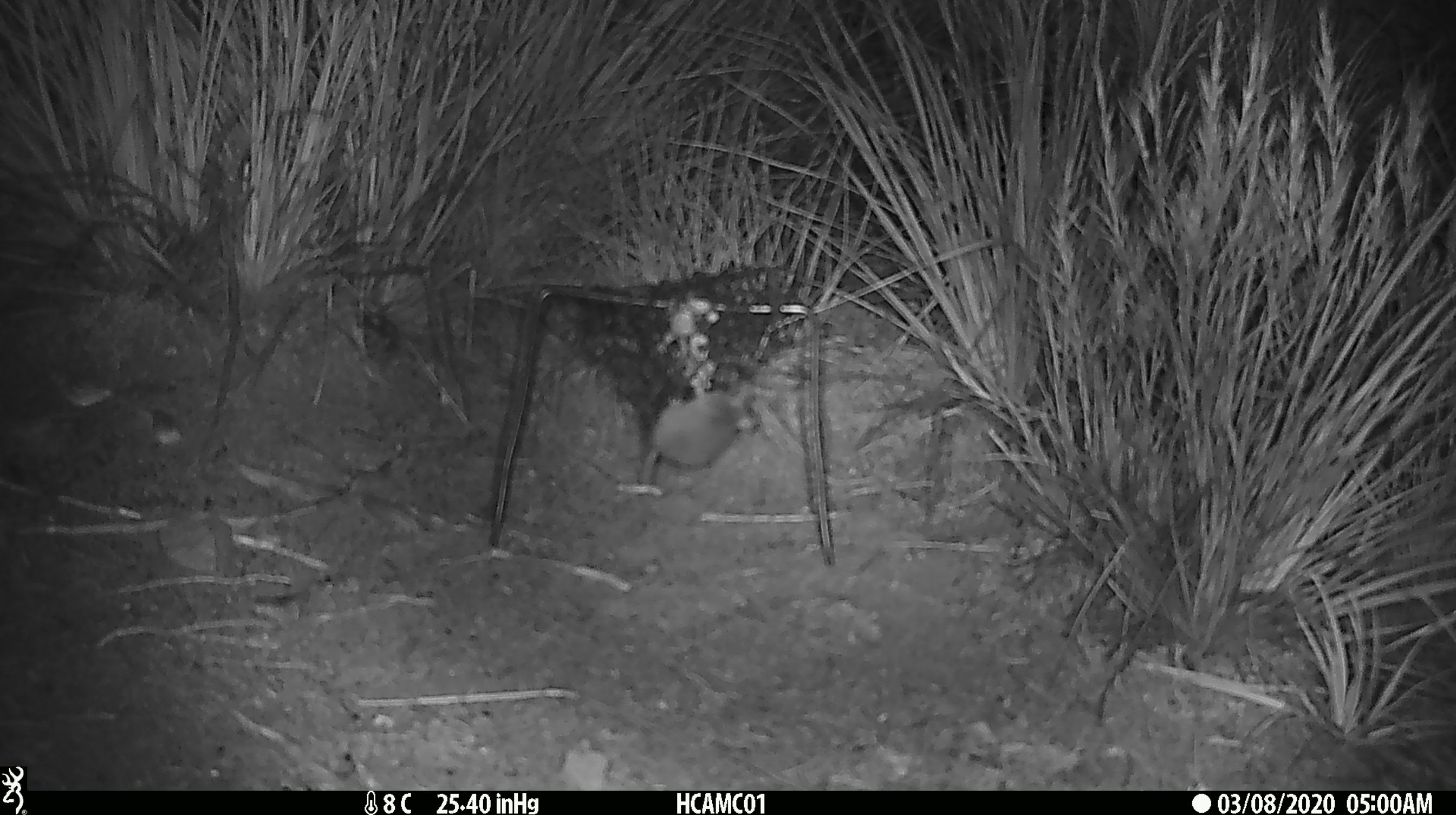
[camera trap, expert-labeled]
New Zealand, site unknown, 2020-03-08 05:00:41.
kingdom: Animalia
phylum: Chordata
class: Mammalia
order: Rodentia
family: Muridae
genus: Mus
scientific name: Mus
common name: mouse